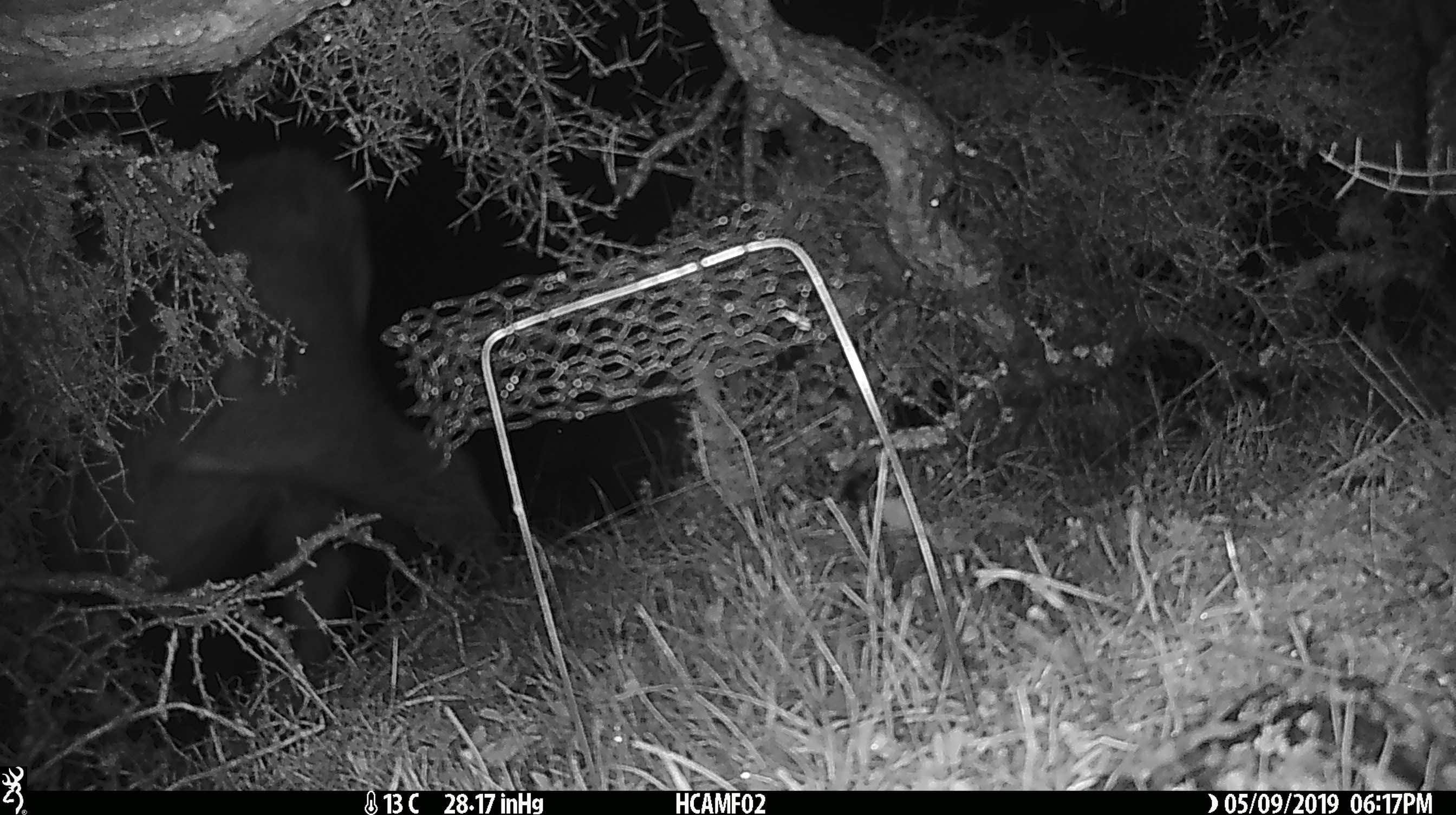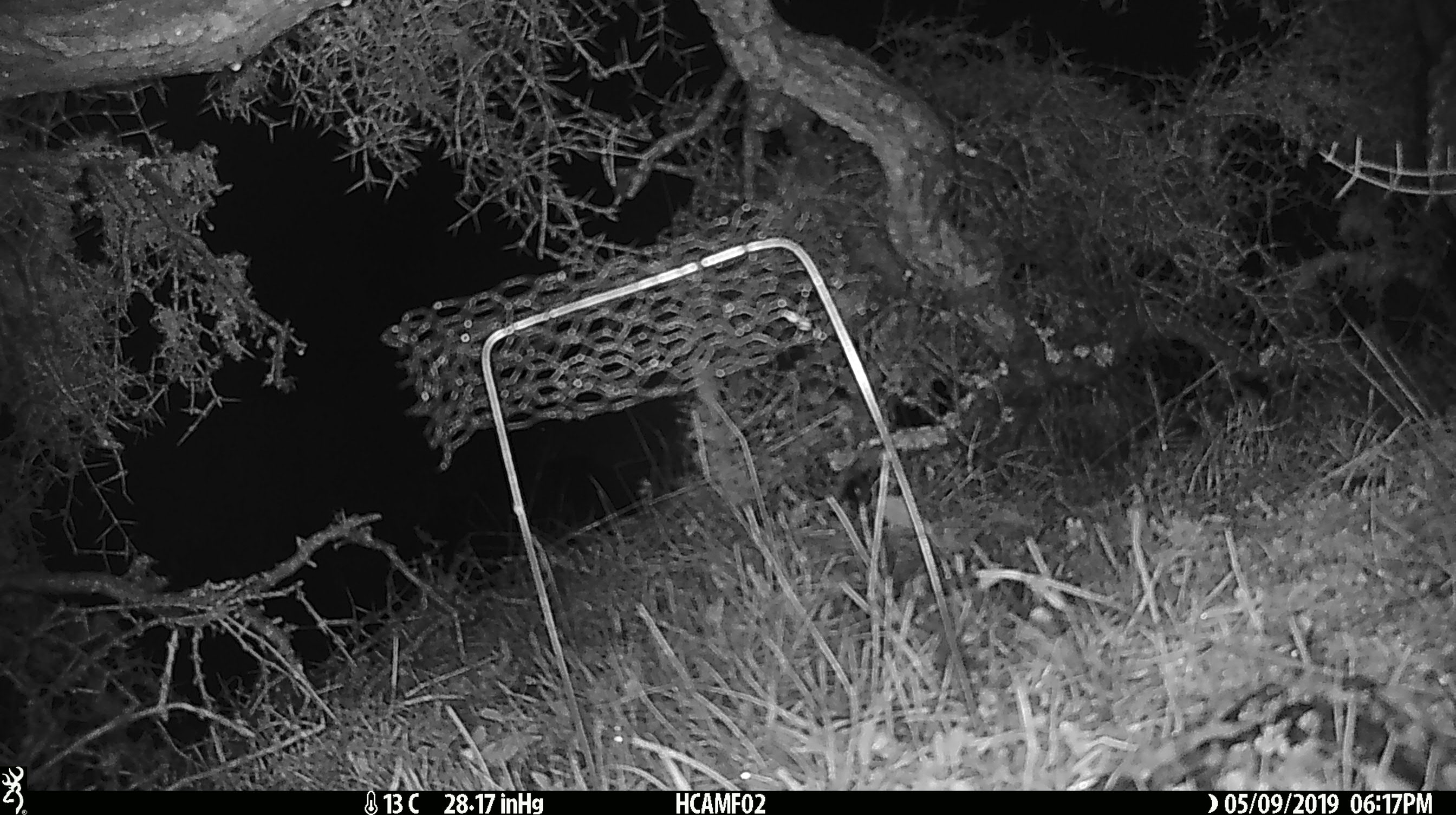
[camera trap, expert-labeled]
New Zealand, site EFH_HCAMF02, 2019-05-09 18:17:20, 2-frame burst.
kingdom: Animalia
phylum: Chordata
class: Mammalia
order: Artiodactyla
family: Bovidae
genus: Bos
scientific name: Bos taurus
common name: domestic cow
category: cow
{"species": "cow (domestic cow) (Bos taurus)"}